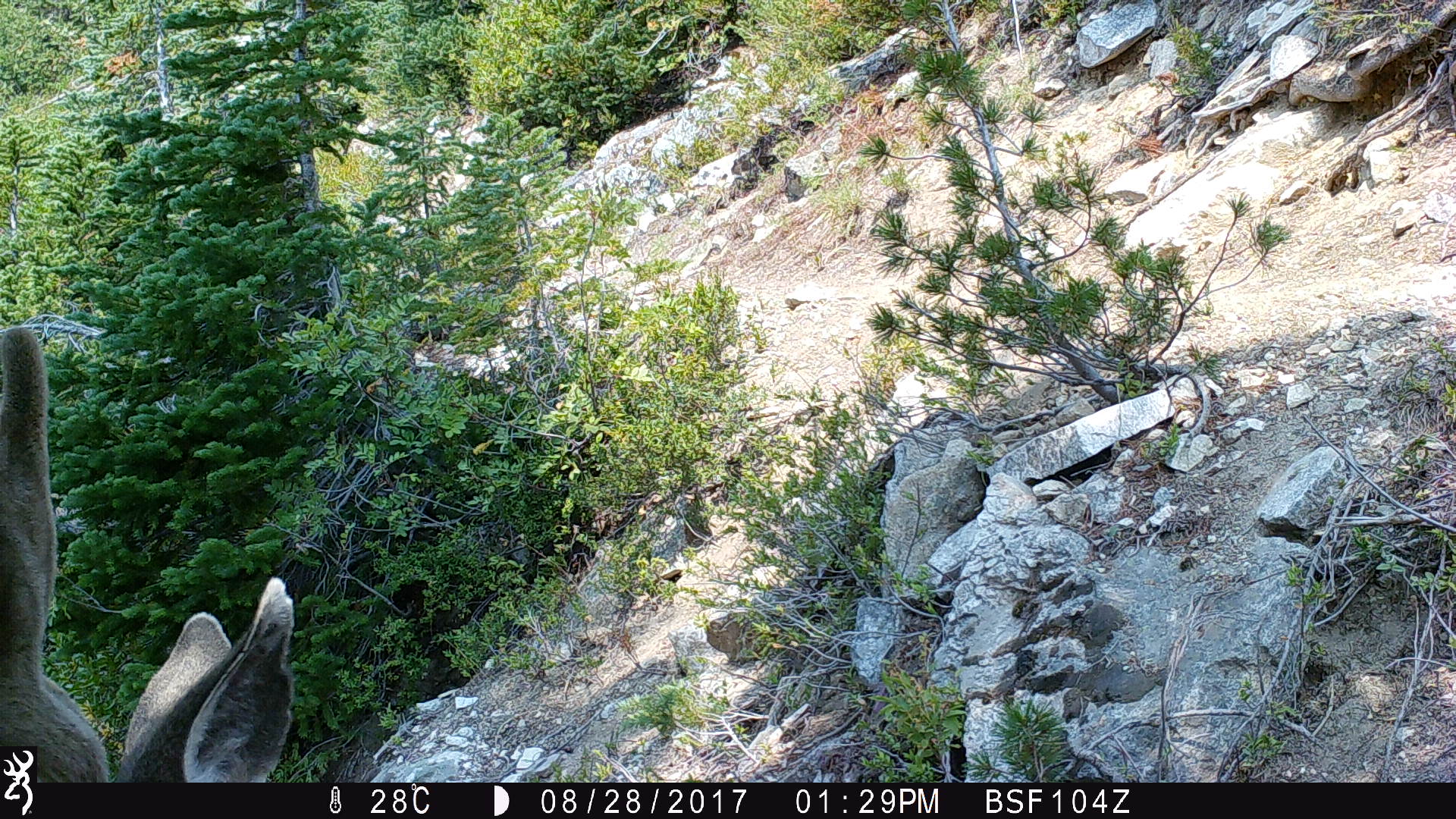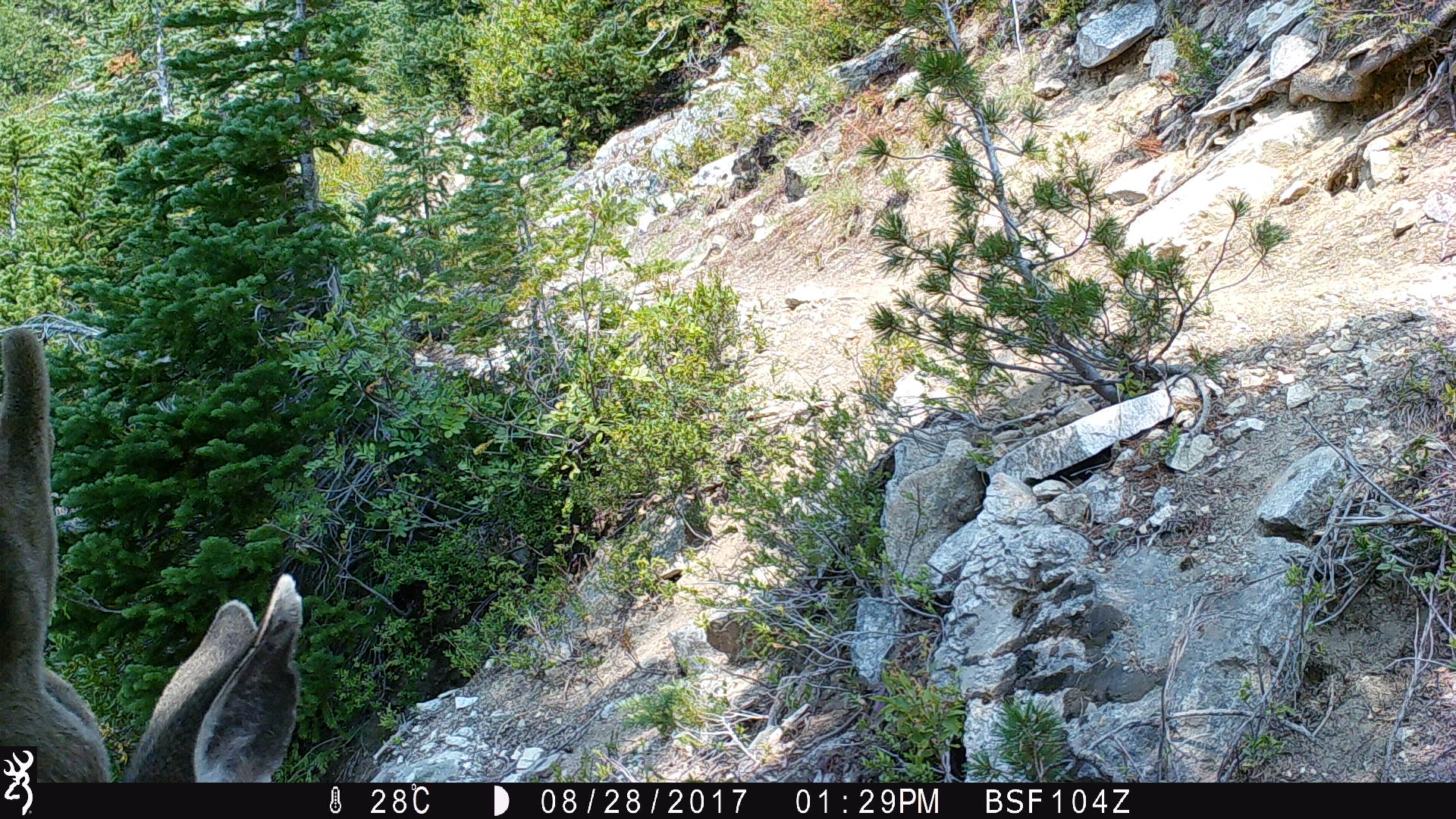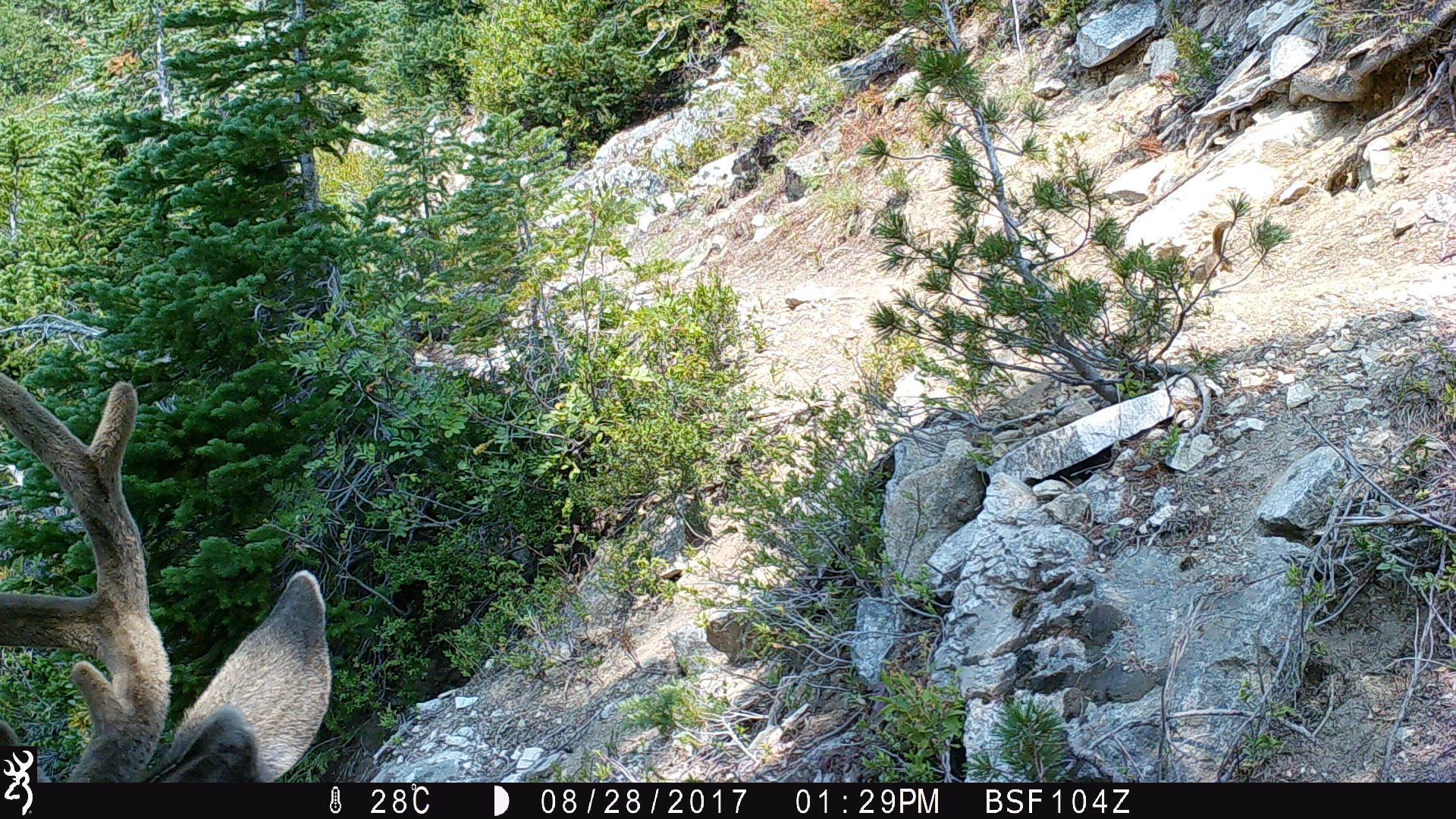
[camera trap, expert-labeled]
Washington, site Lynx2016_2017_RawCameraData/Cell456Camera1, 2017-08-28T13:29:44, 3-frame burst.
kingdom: Animalia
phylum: Chordata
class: Mammalia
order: Artiodactyla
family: Cervidae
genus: Odocoileus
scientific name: Odocoileus hemionus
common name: mule deer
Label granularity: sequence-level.